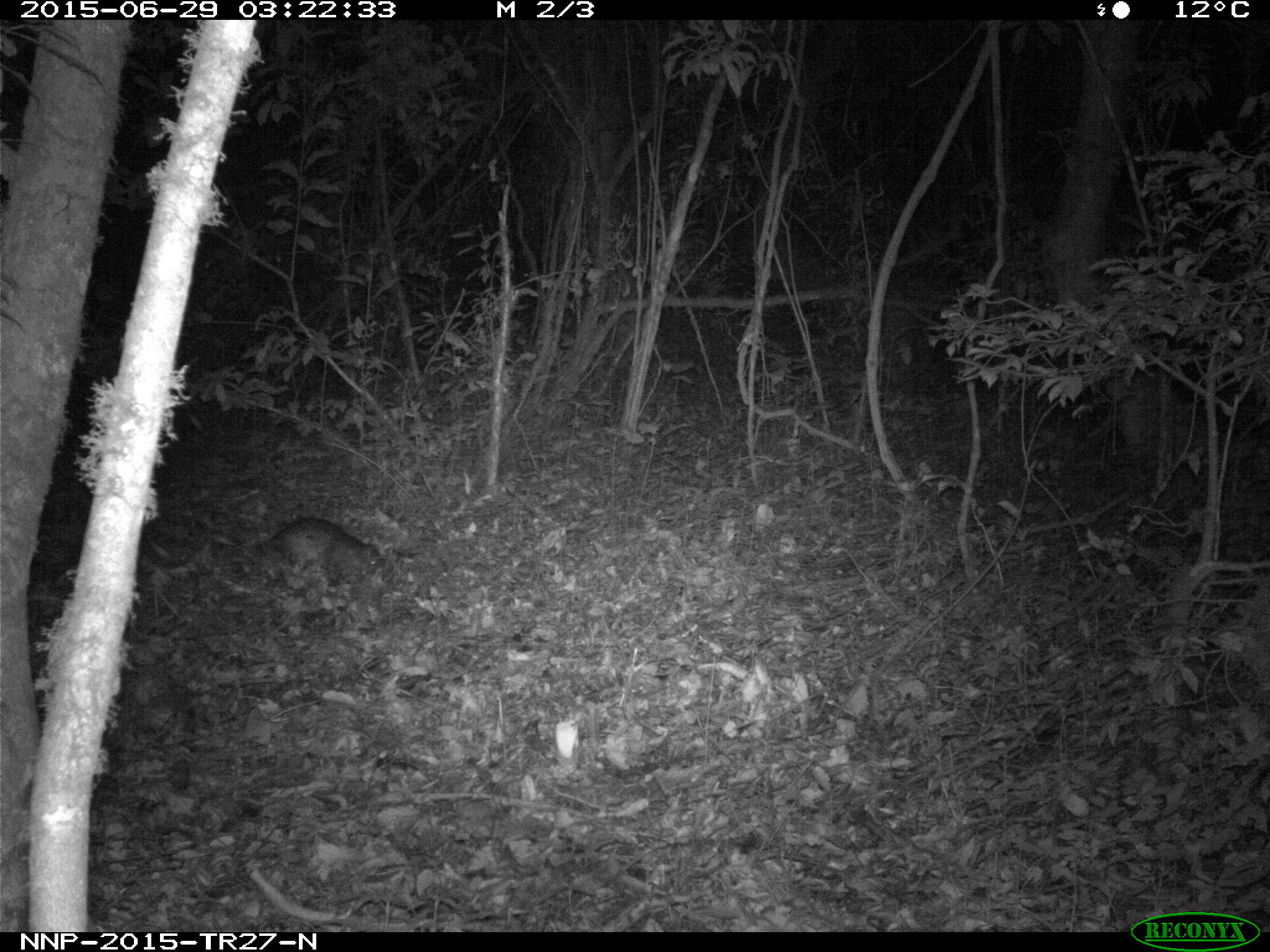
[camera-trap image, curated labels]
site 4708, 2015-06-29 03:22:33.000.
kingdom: Animalia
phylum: Chordata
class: Mammalia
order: Rodentia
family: Hystricidae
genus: Atherurus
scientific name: Atherurus africanus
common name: african brush-tailed porcupine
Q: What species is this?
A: Atherurus africanus (african brush-tailed porcupine).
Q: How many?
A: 1.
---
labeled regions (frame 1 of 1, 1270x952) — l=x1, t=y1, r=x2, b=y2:
atherurus africanus: l=267, t=516, r=384, b=575